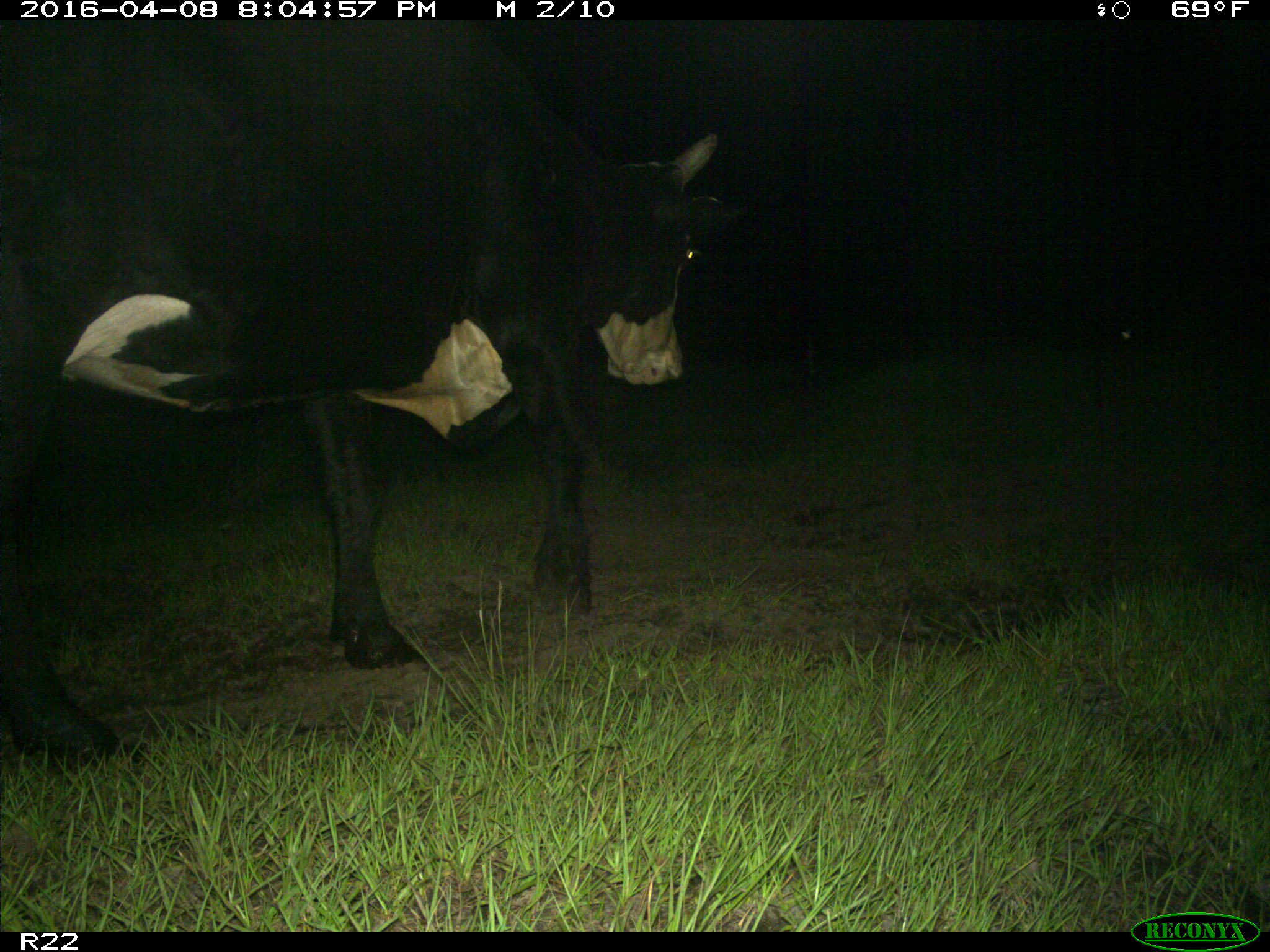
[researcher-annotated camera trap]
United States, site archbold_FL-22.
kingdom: Animalia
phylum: Chordata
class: Mammalia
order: Artiodactyla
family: Bovidae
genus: Bos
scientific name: Bos taurus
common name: domestic cow